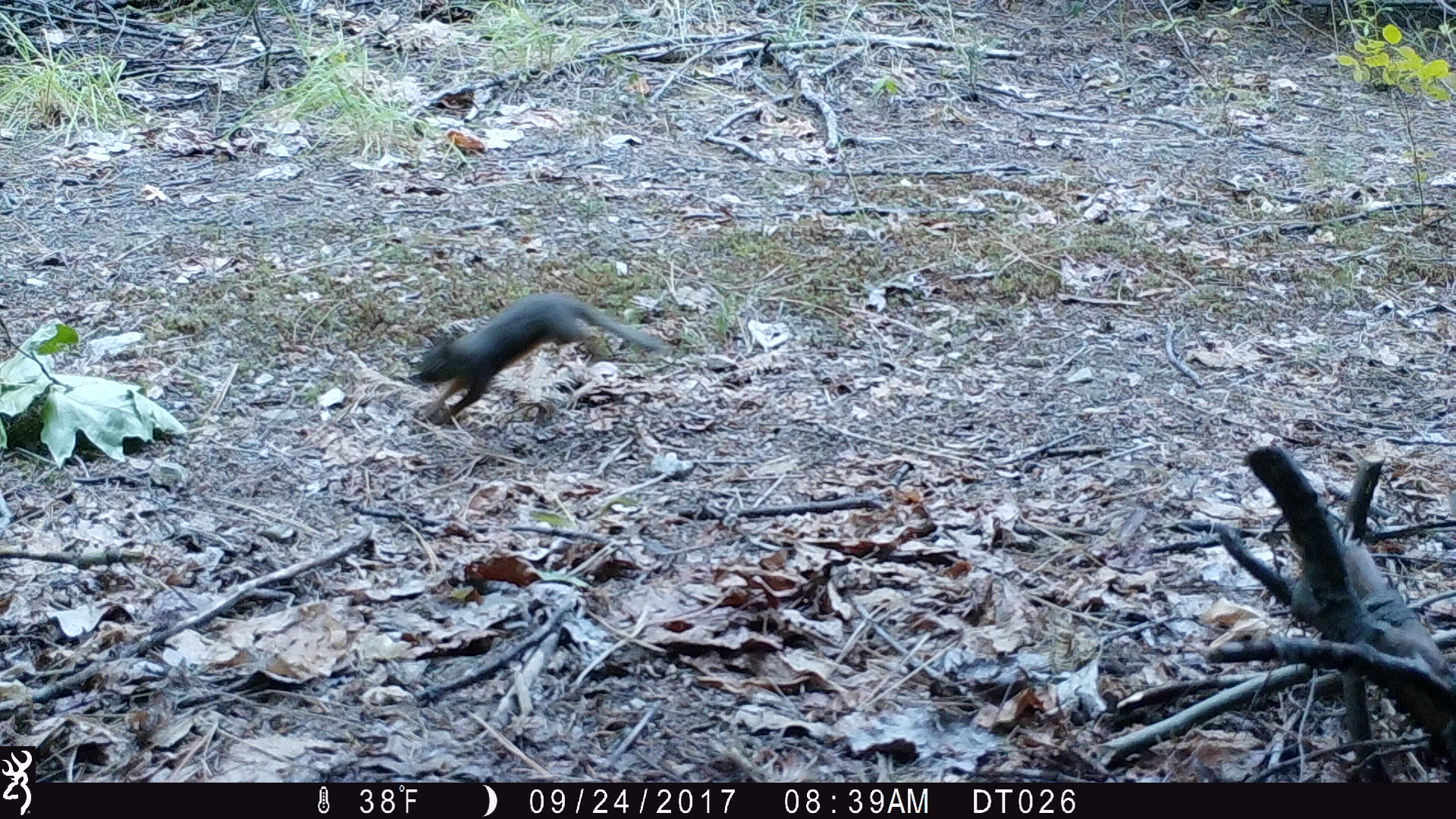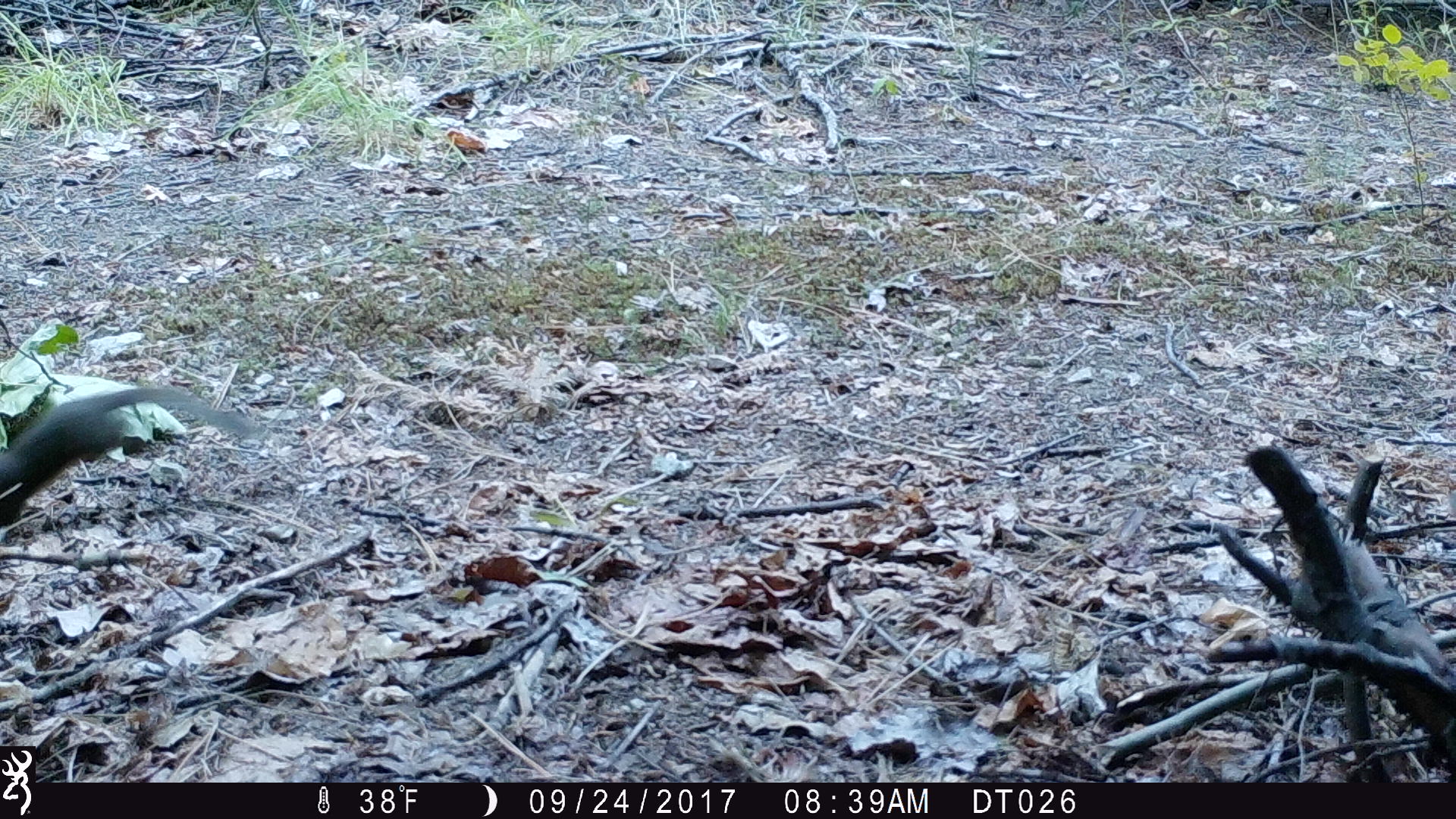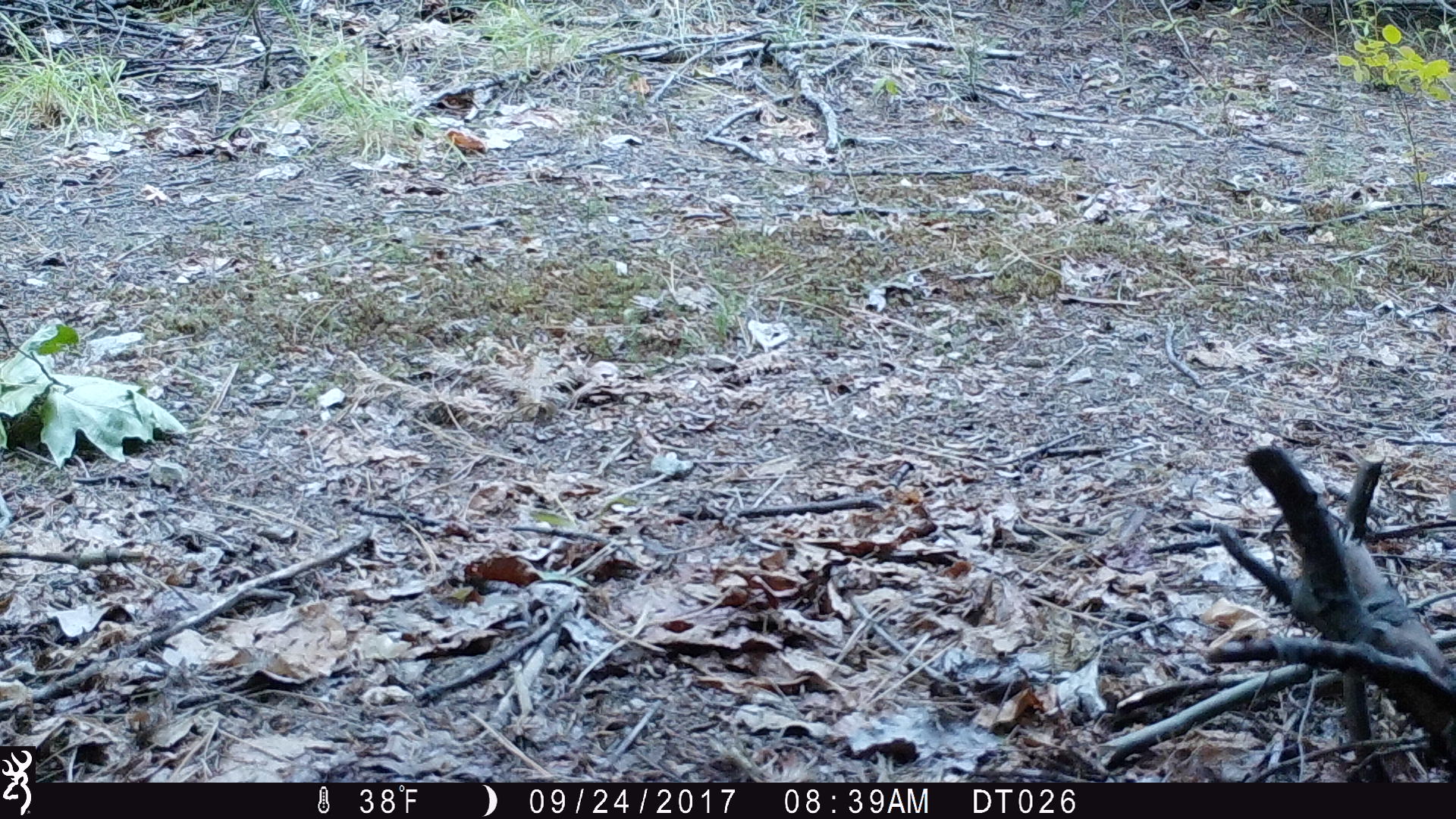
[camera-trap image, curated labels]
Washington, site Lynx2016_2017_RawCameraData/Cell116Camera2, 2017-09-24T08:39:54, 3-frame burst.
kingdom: Animalia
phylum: Chordata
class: Mammalia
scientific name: Mammalia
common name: small mammal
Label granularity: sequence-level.